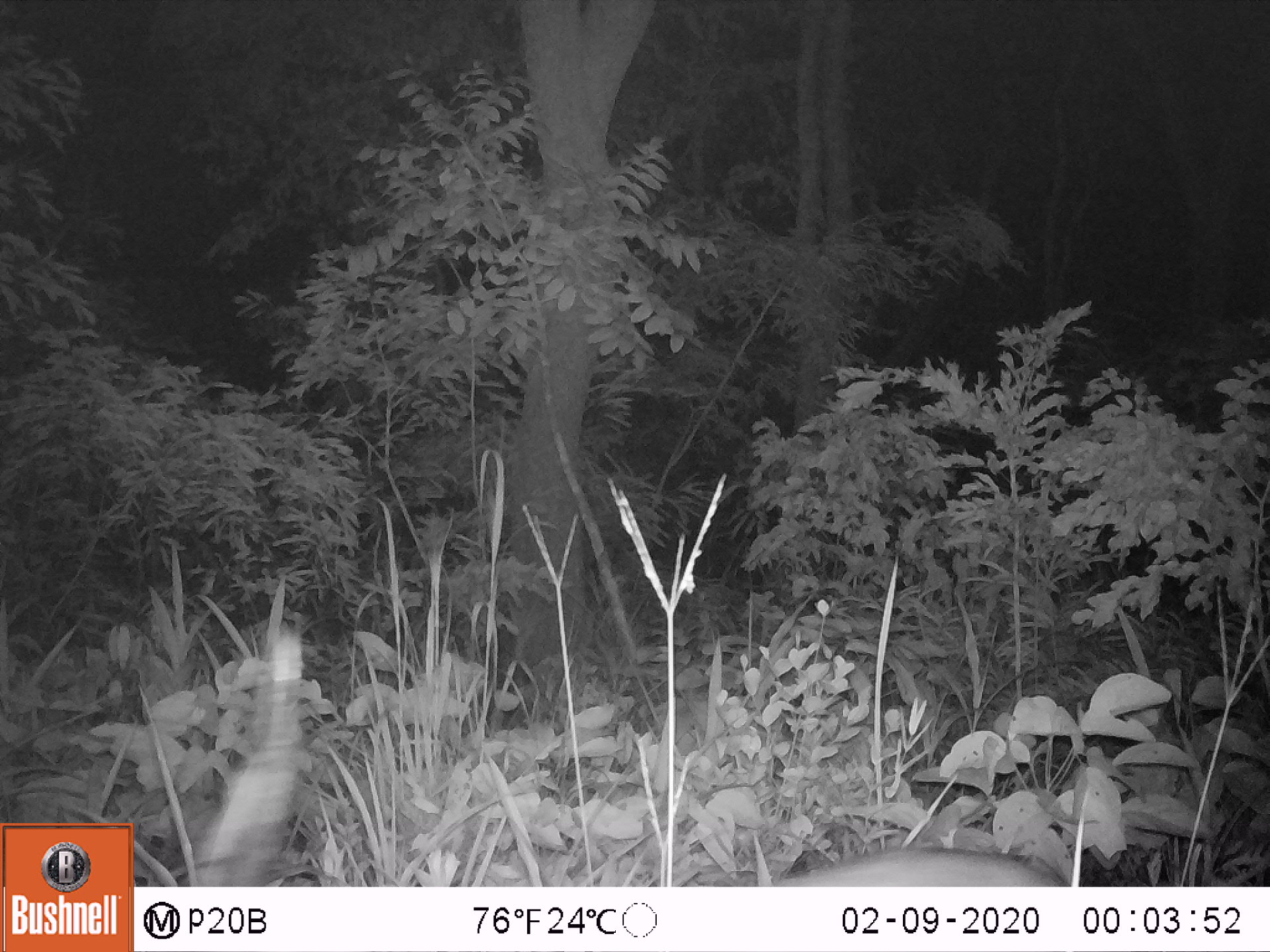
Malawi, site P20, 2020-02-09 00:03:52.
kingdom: Animalia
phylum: Chordata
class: Mammalia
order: Artiodactyla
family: Bovidae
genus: Tragelaphus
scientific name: Tragelaphus sylvaticus sylvaticus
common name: cape bushbuck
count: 1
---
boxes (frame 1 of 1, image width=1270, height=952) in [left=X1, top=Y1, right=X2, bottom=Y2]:
cape bushbuck: [left=163, top=590, right=1084, bottom=878]